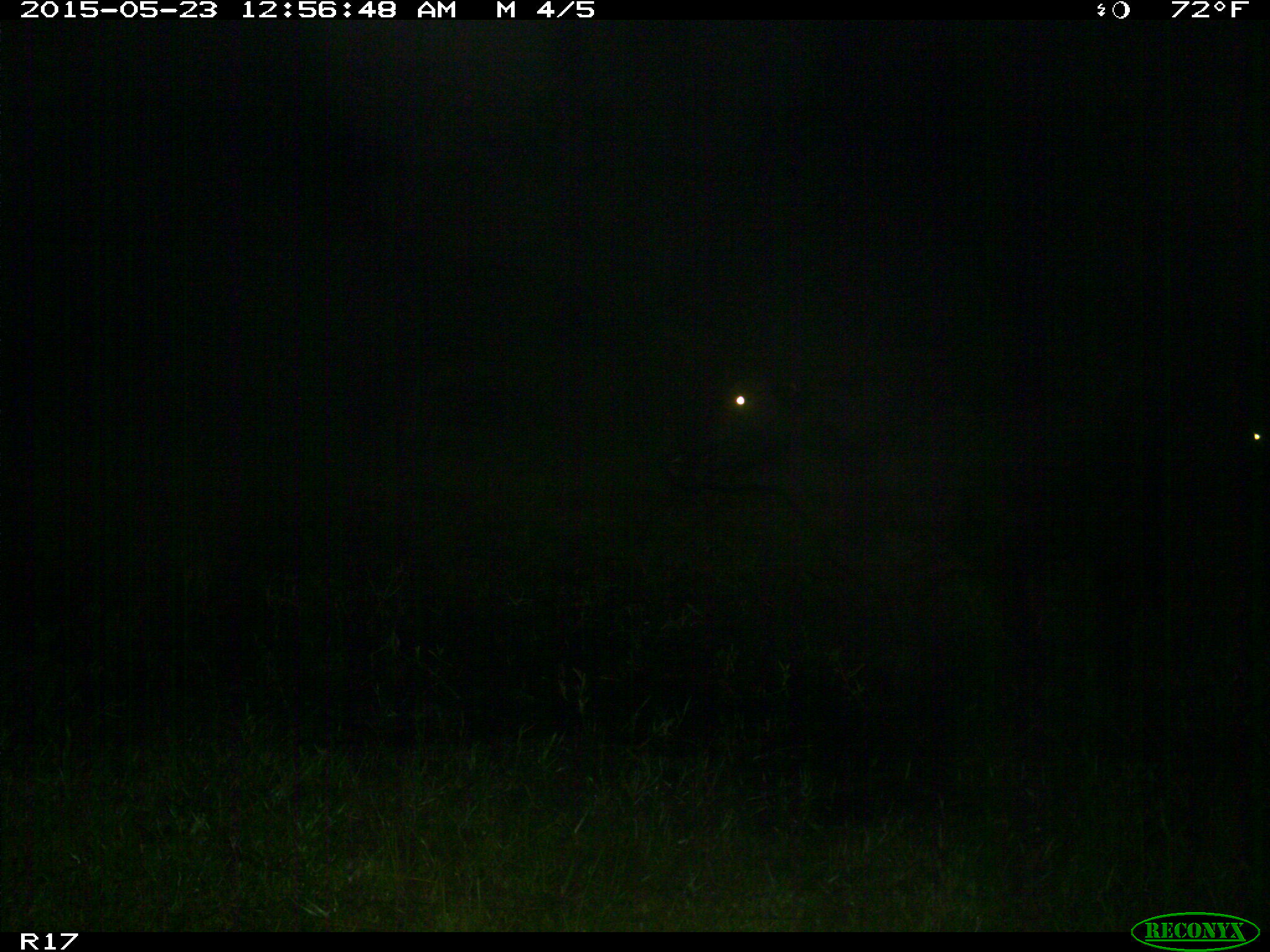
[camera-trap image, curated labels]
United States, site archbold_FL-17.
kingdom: Animalia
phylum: Chordata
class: Mammalia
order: Artiodactyla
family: Bovidae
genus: Bos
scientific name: Bos taurus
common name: domestic cow